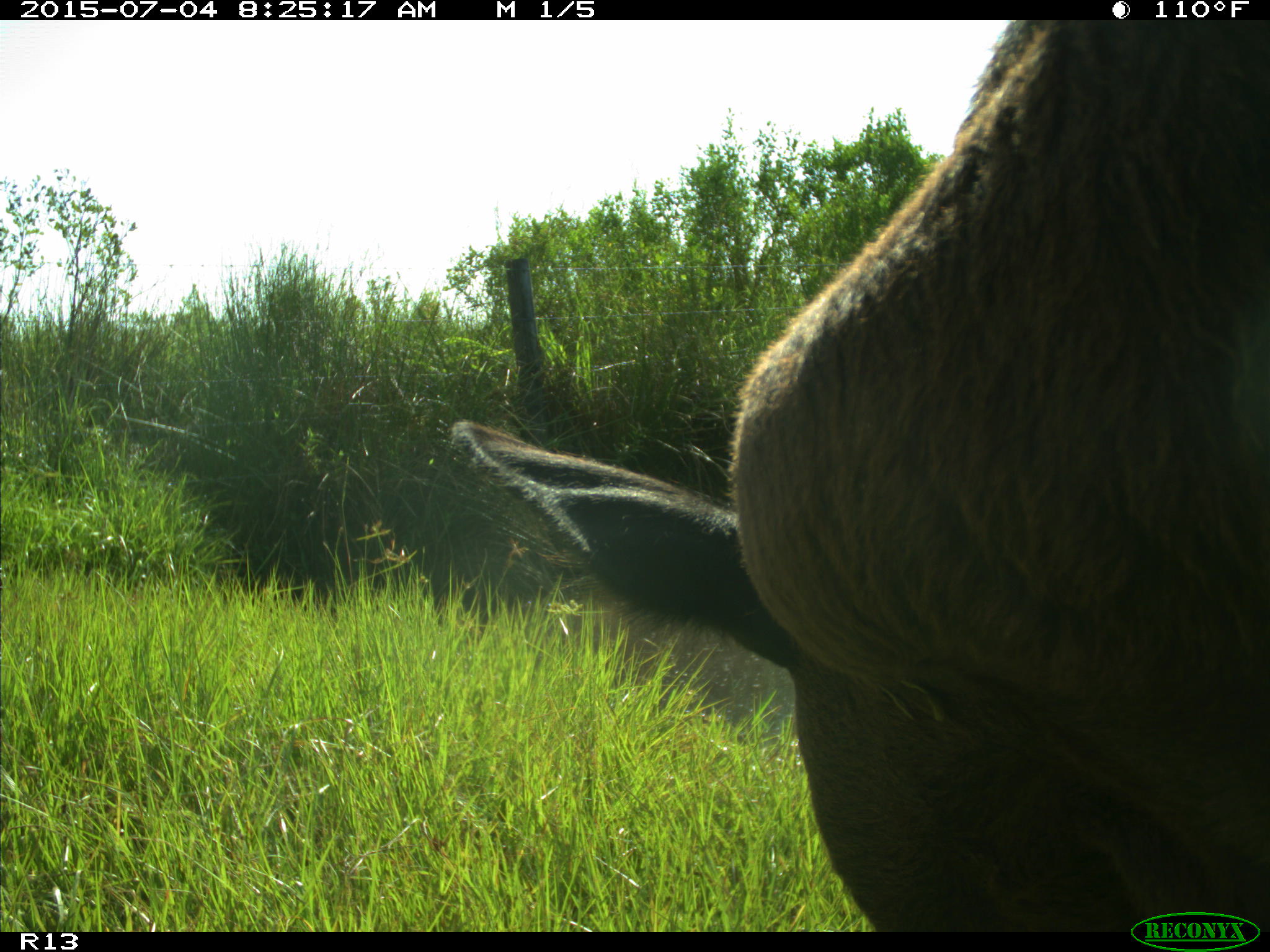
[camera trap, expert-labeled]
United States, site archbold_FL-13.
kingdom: Animalia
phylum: Chordata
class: Mammalia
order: Artiodactyla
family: Bovidae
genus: Bos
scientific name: Bos taurus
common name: domestic cow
Bos taurus (domestic cow).